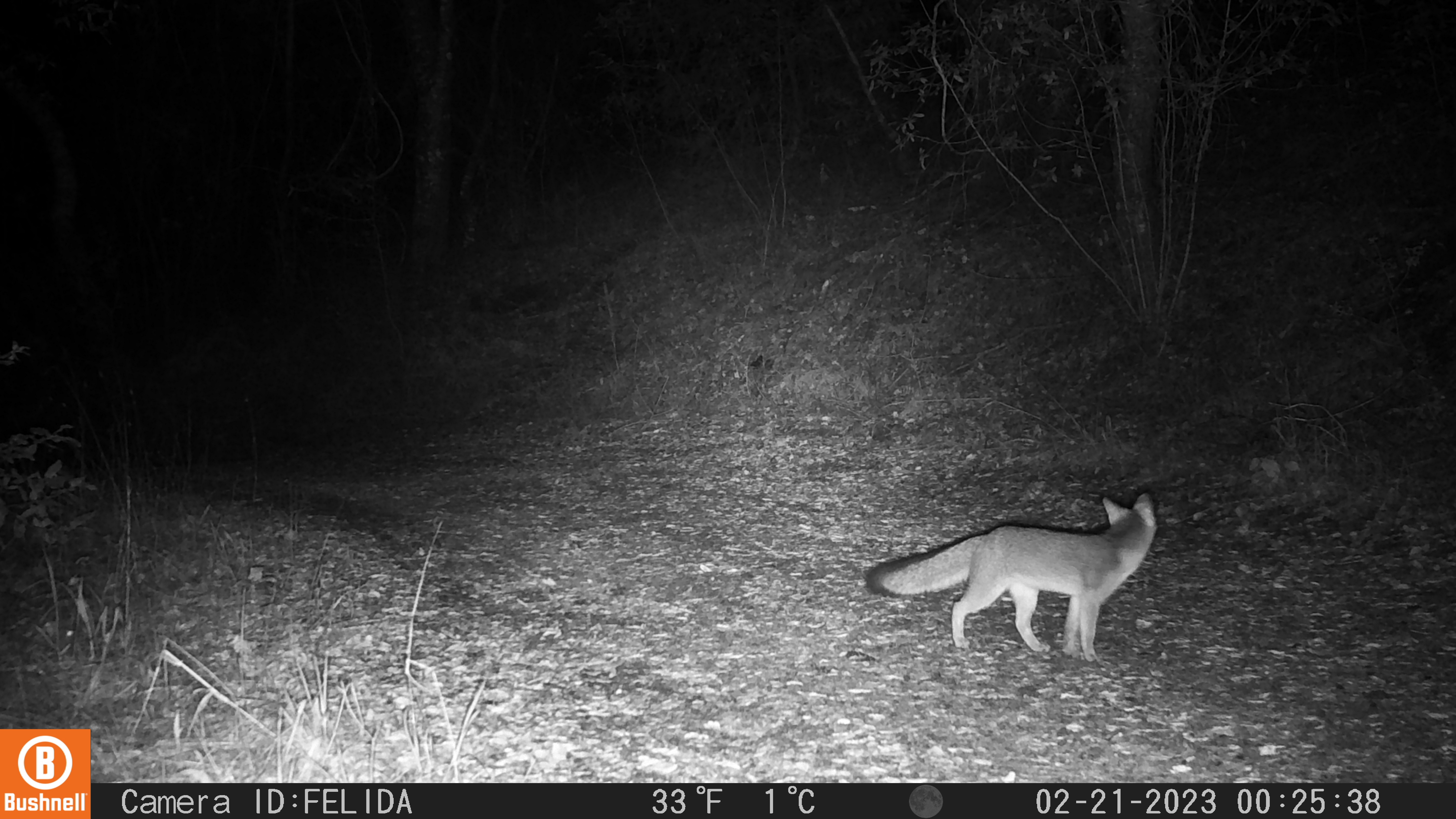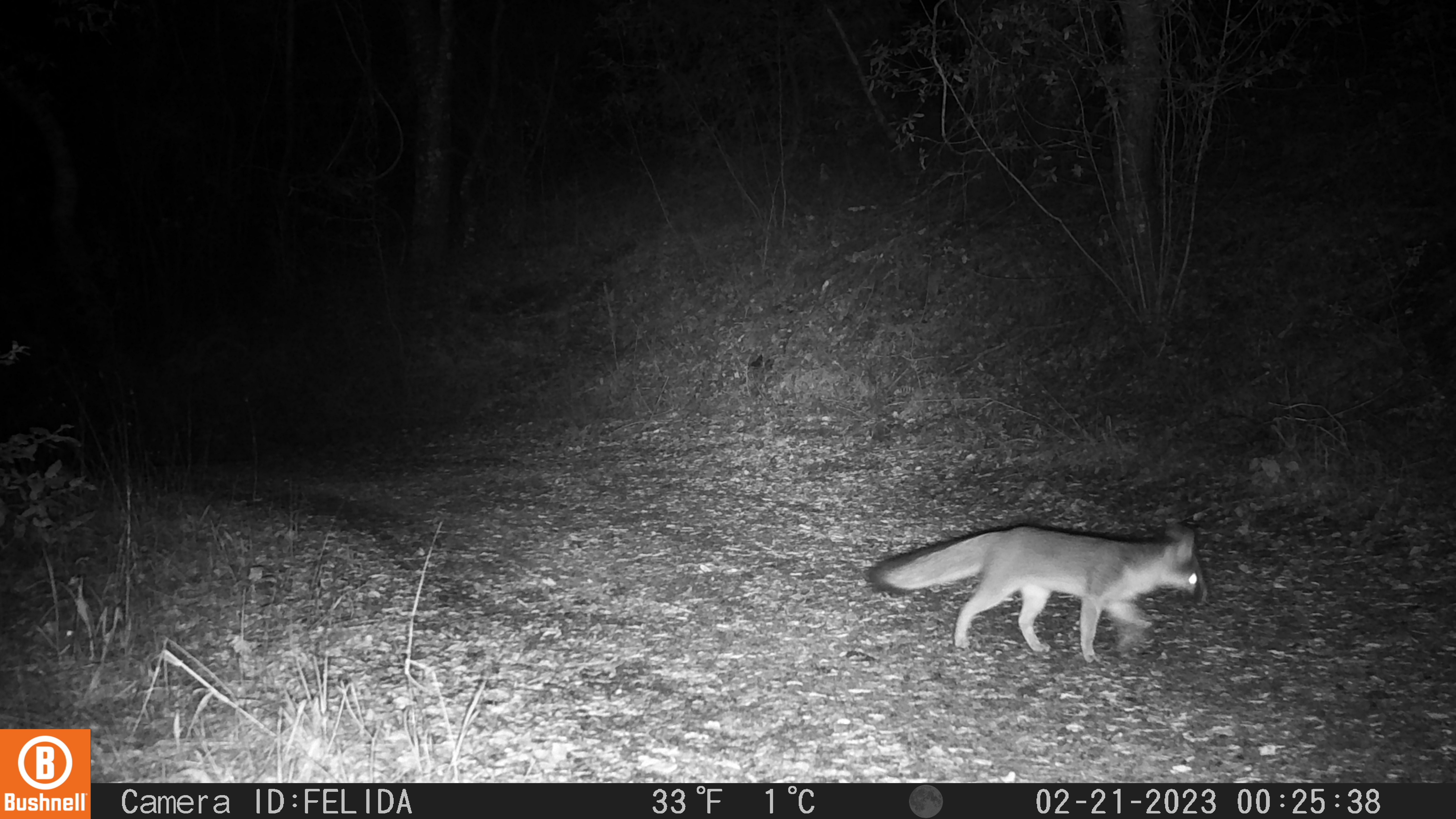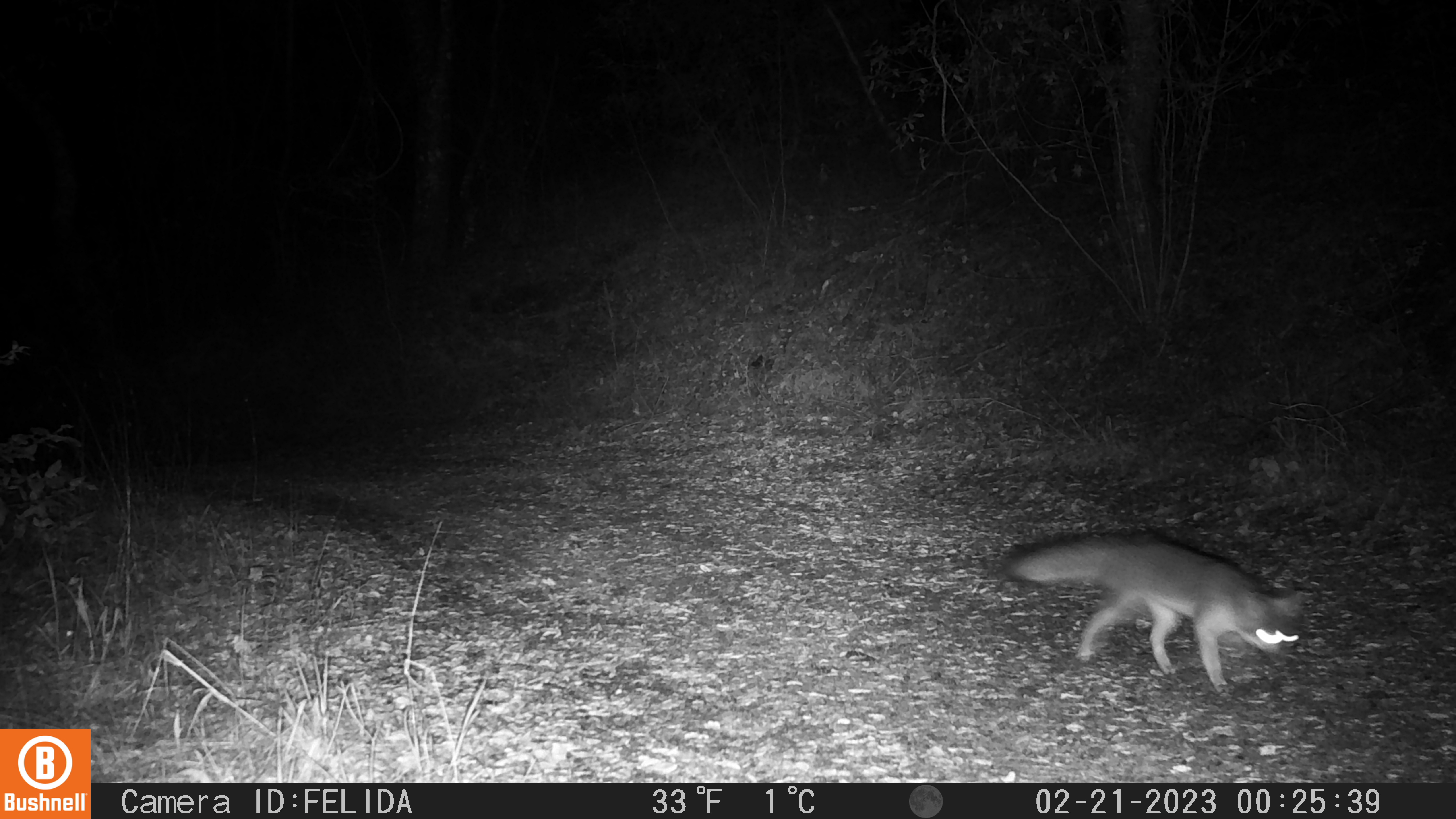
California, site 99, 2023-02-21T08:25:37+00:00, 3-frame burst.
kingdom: Animalia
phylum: Chordata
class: Mammalia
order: Carnivora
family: Canidae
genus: Urocyon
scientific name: Urocyon cinereoargenteus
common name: gray fox